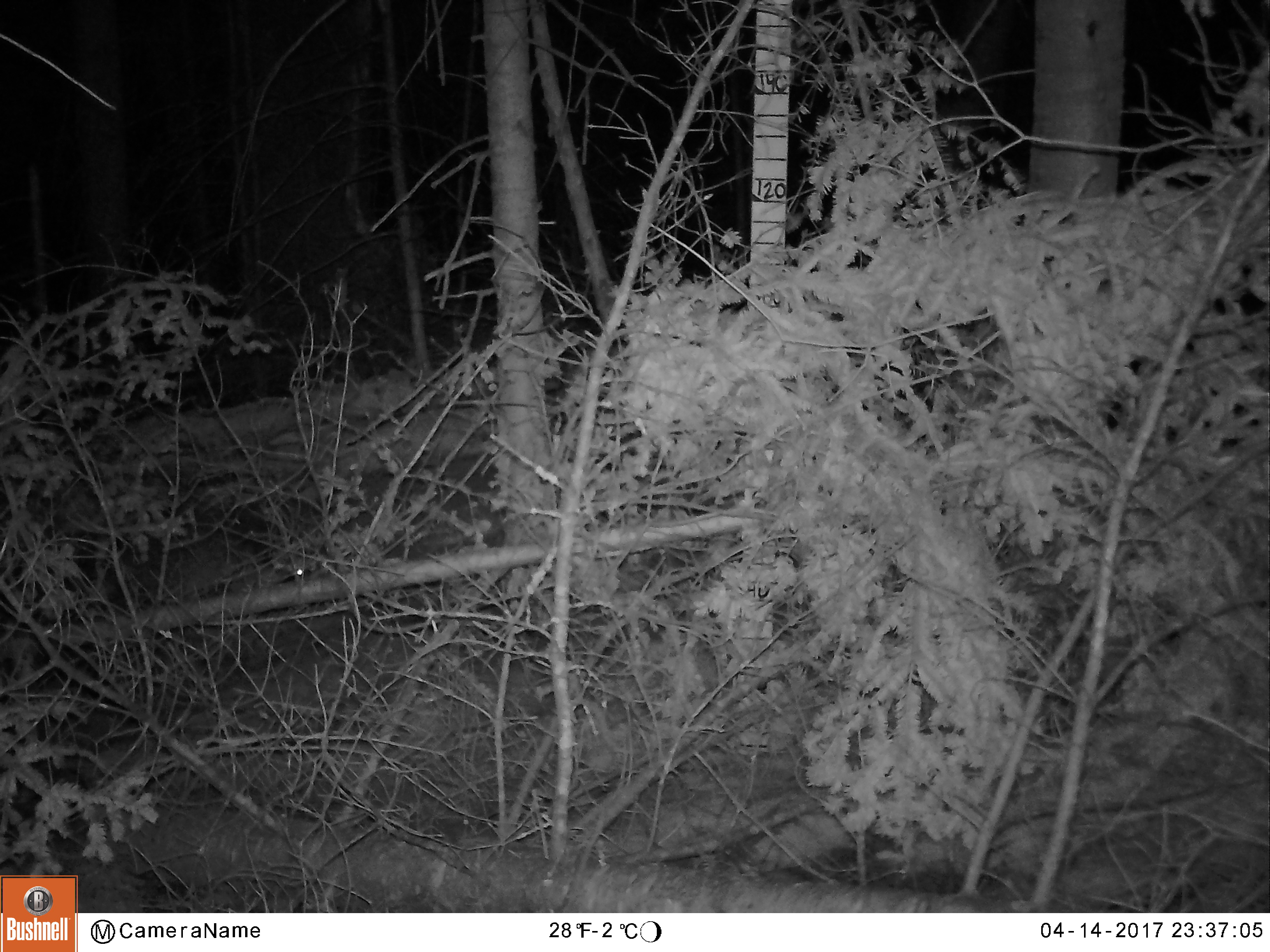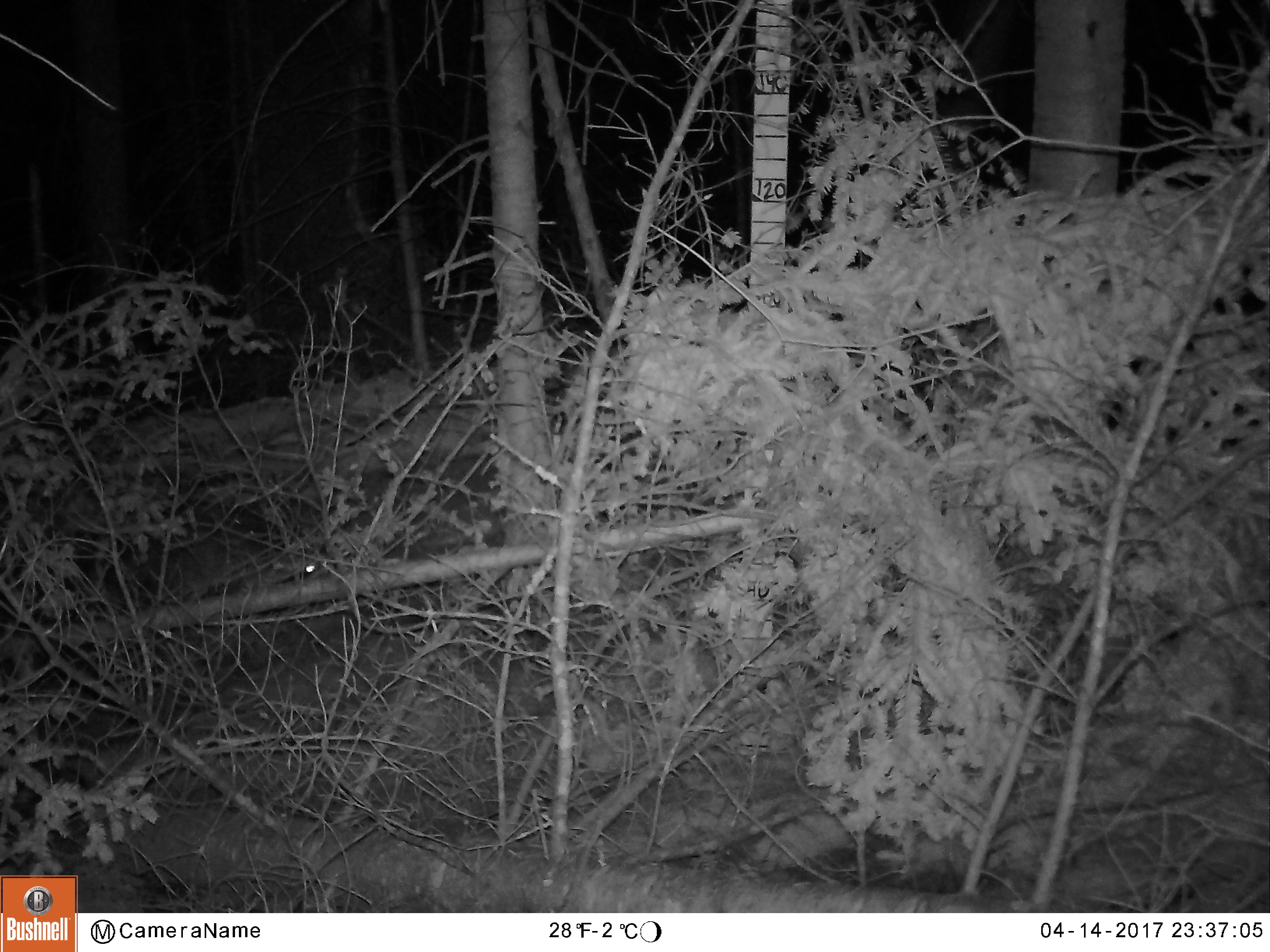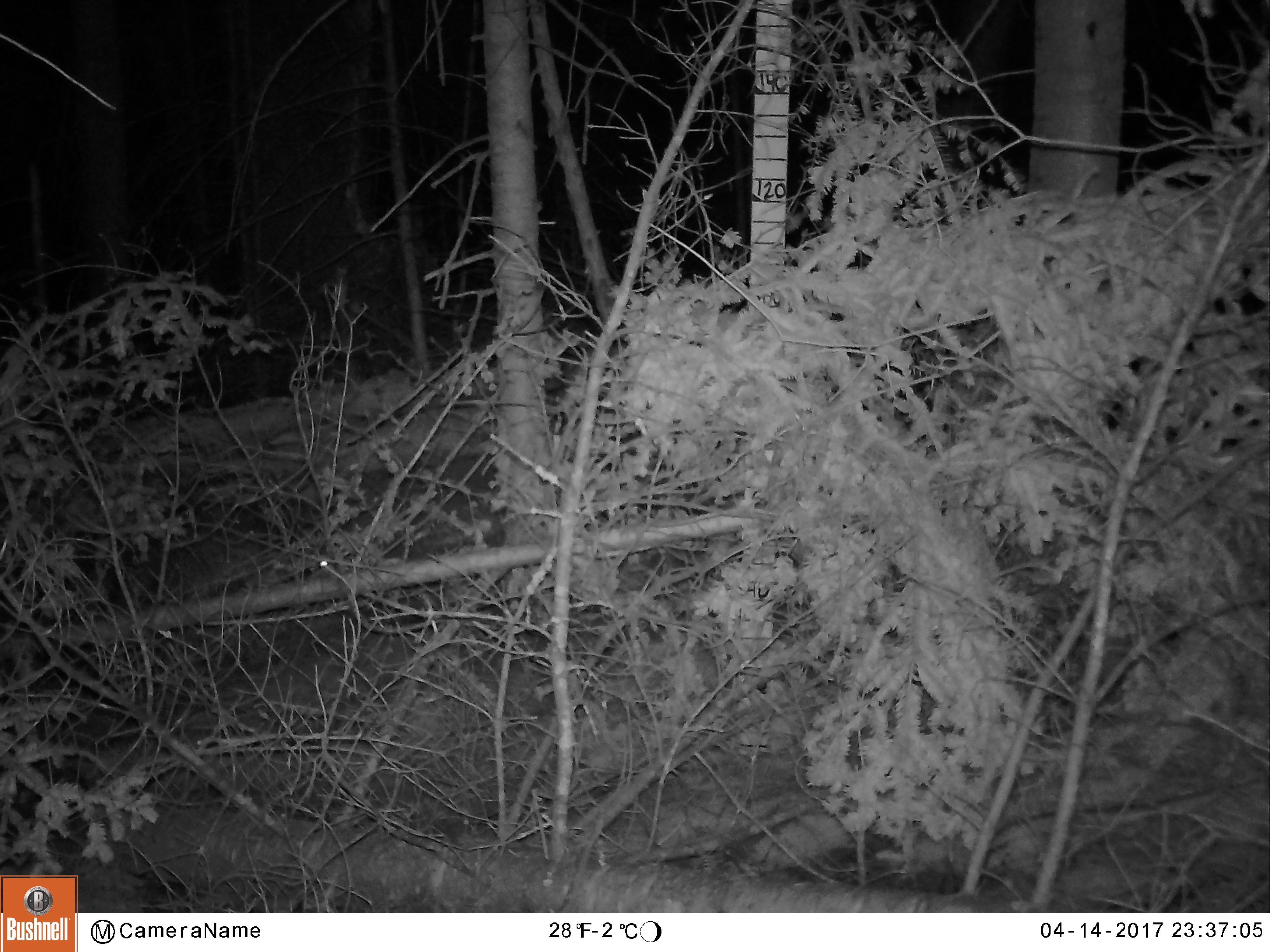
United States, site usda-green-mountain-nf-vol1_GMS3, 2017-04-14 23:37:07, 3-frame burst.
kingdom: Animalia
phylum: Chordata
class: Mammalia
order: Carnivora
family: Procyonidae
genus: Procyon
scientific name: Procyon lotor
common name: raccoon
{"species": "raccoon (Procyon lotor)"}